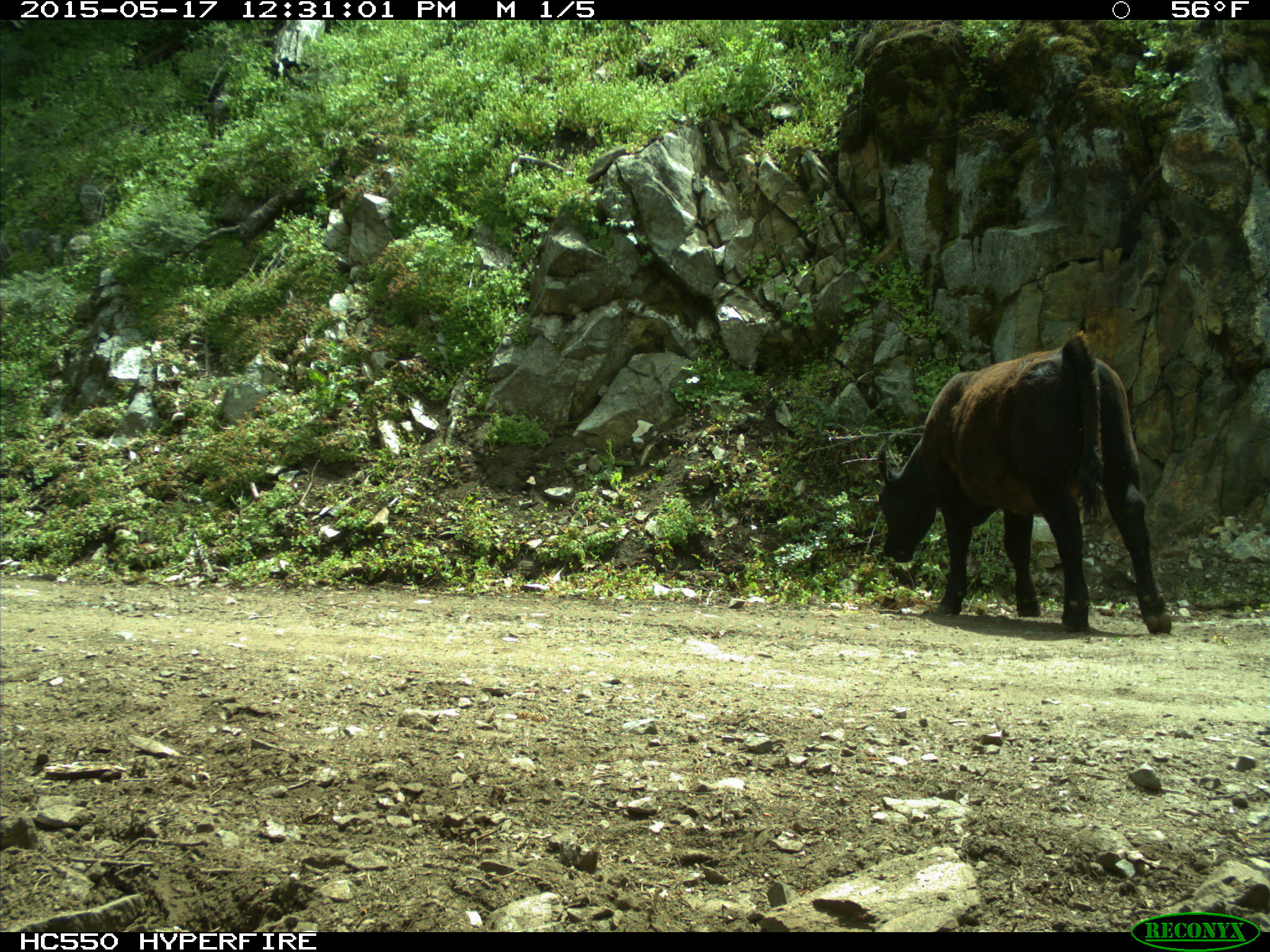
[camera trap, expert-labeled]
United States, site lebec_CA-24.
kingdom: Animalia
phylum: Chordata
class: Mammalia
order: Artiodactyla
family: Bovidae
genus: Bos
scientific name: Bos taurus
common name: domestic cow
Bos taurus (domestic cow).